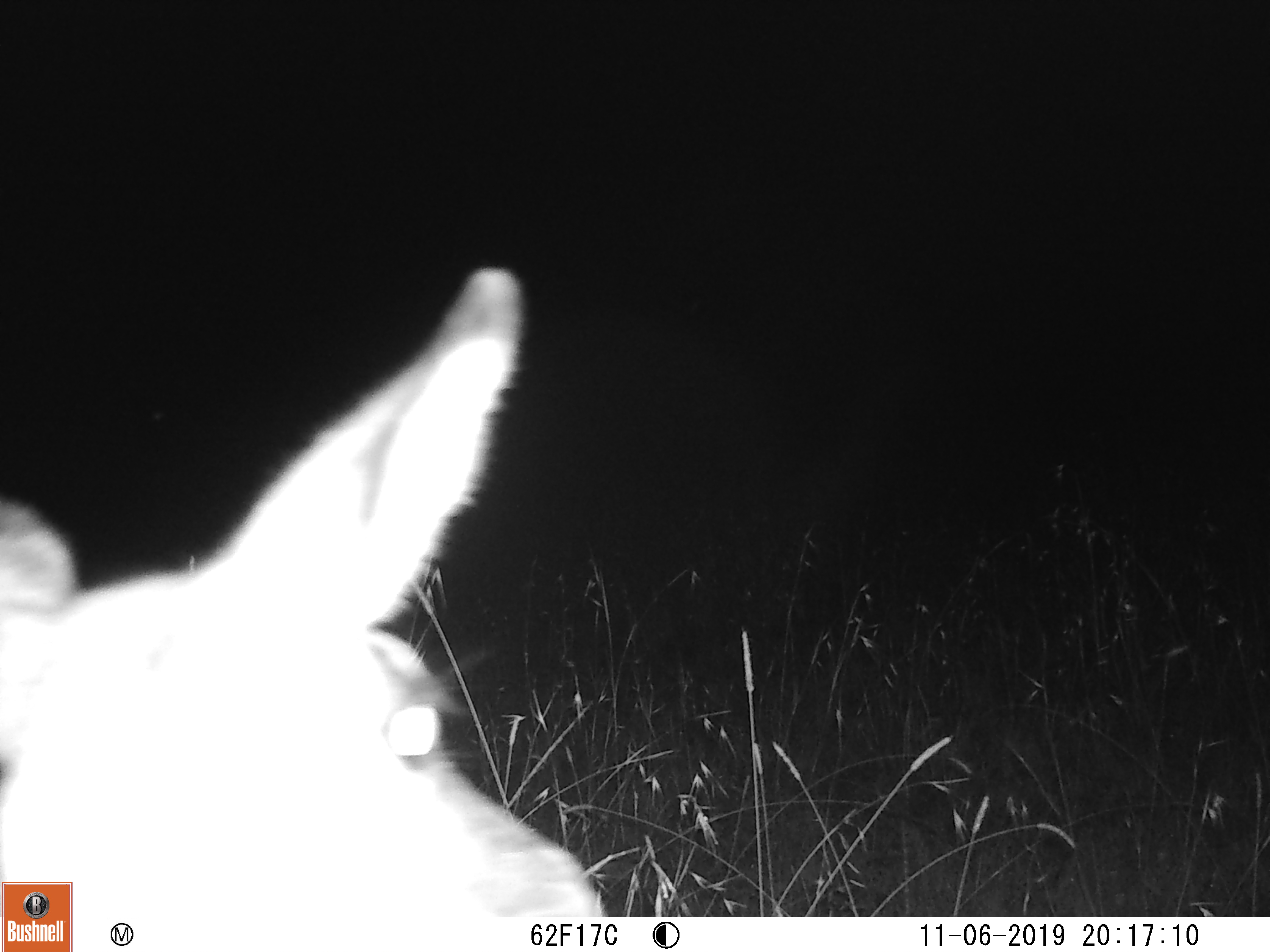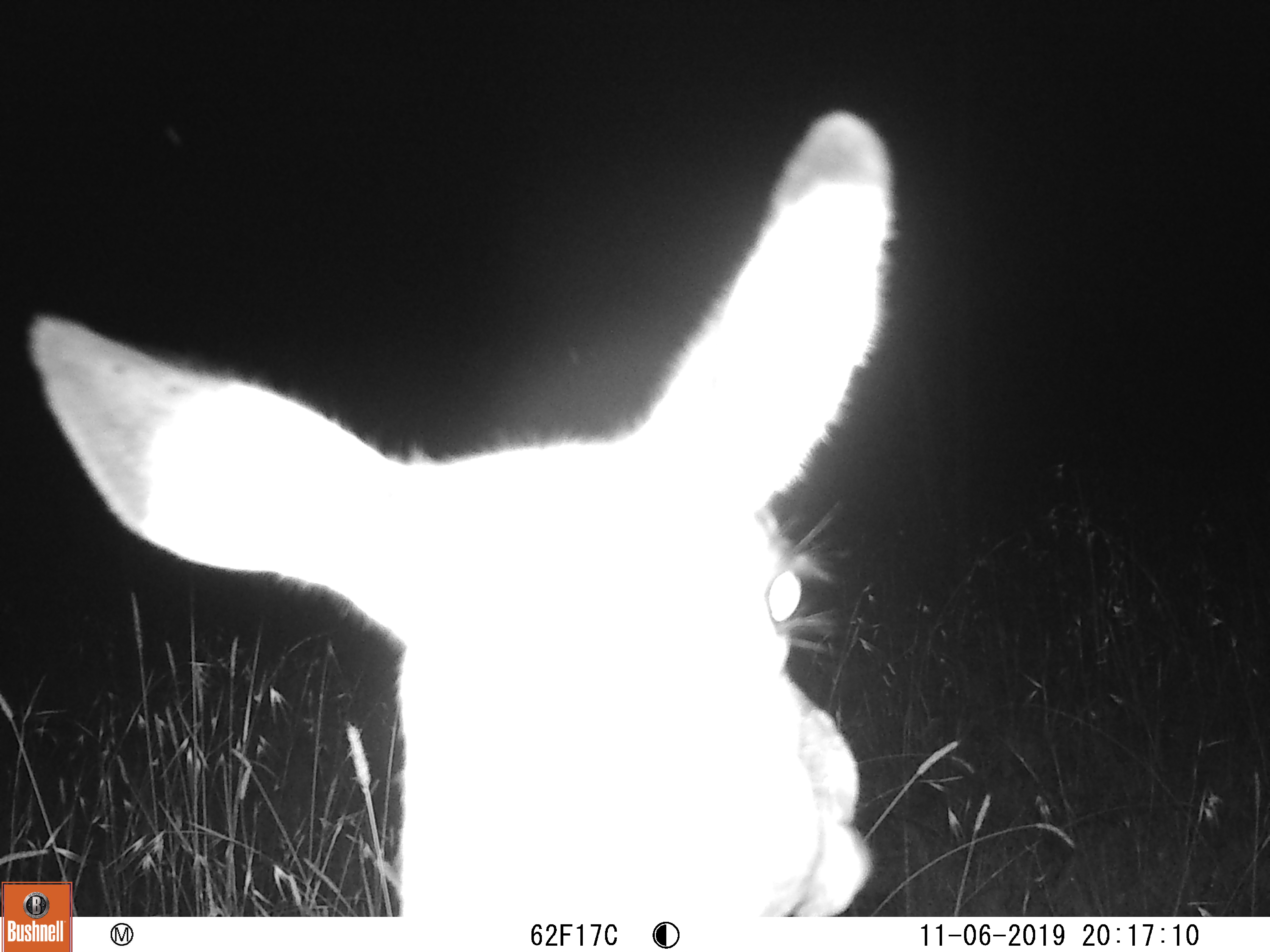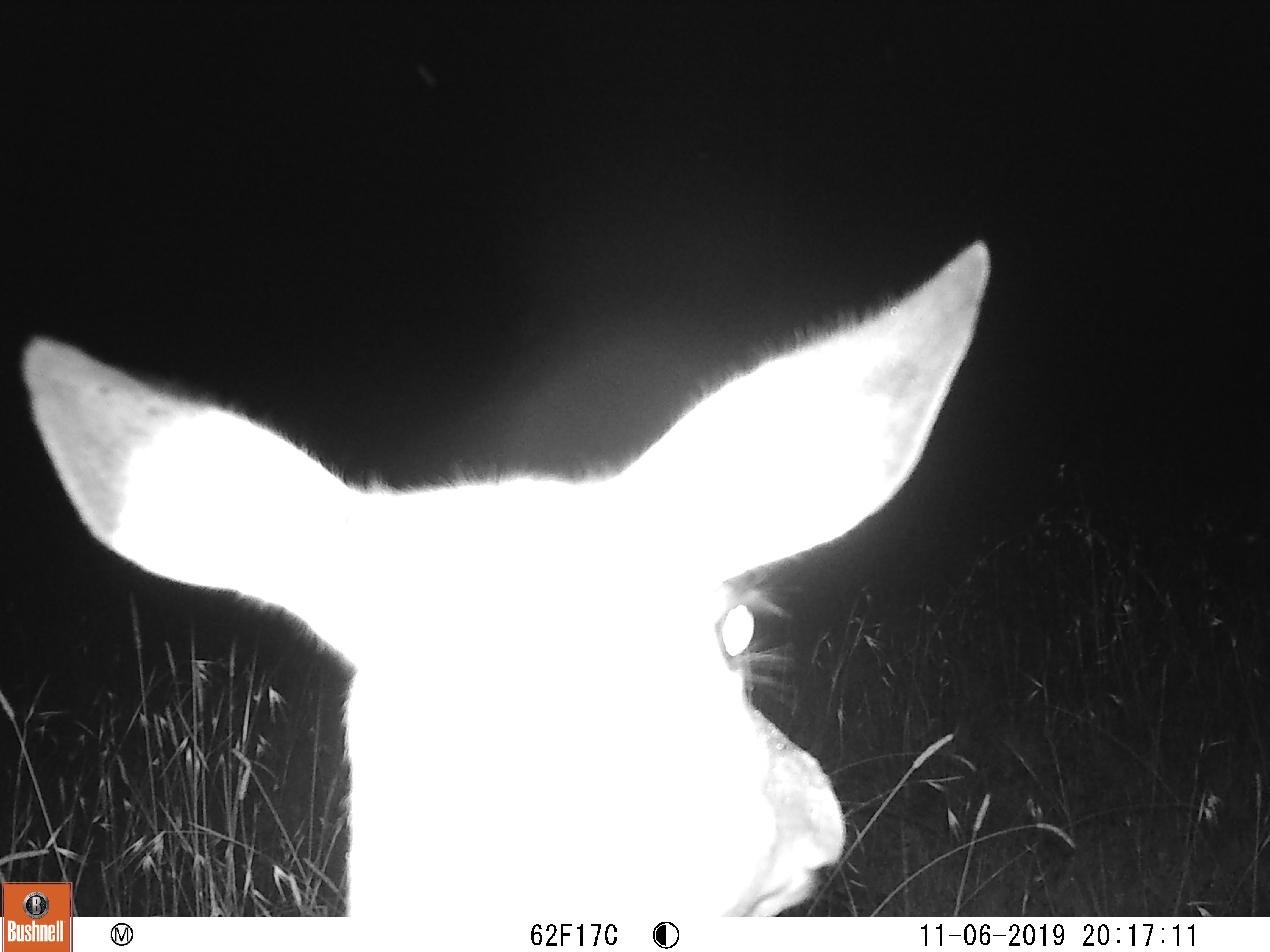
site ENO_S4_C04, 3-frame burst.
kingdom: Animalia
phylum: Chordata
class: Mammalia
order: Artiodactyla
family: Bovidae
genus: Aepyceros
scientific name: Aepyceros melampus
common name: impala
Impala (Aepyceros melampus), count 1. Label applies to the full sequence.